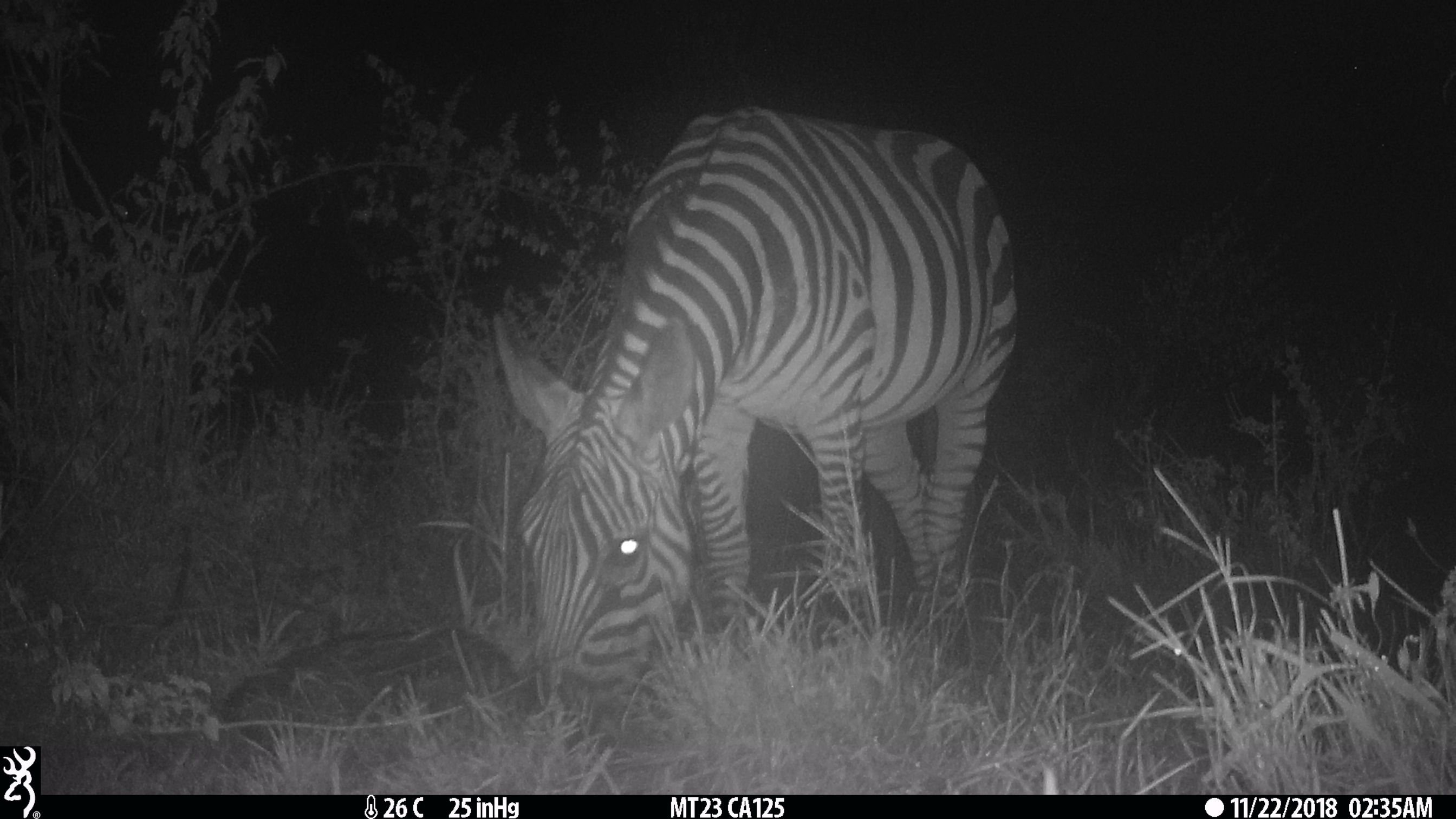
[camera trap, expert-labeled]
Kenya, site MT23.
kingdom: Animalia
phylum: Chordata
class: Mammalia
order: Perissodactyla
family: Equidae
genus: Equus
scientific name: Equus quagga burchellii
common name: burchell's zebra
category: zebra